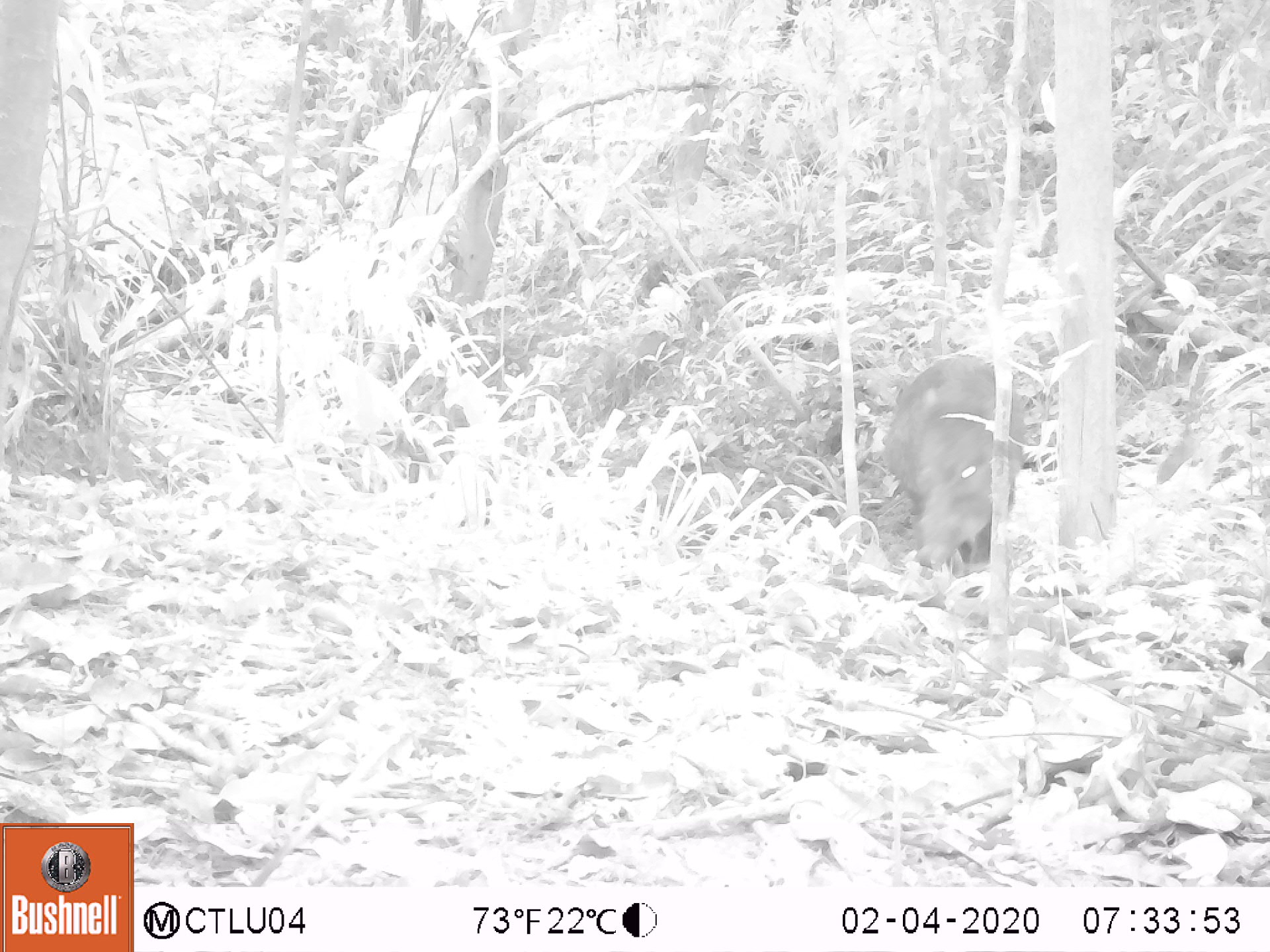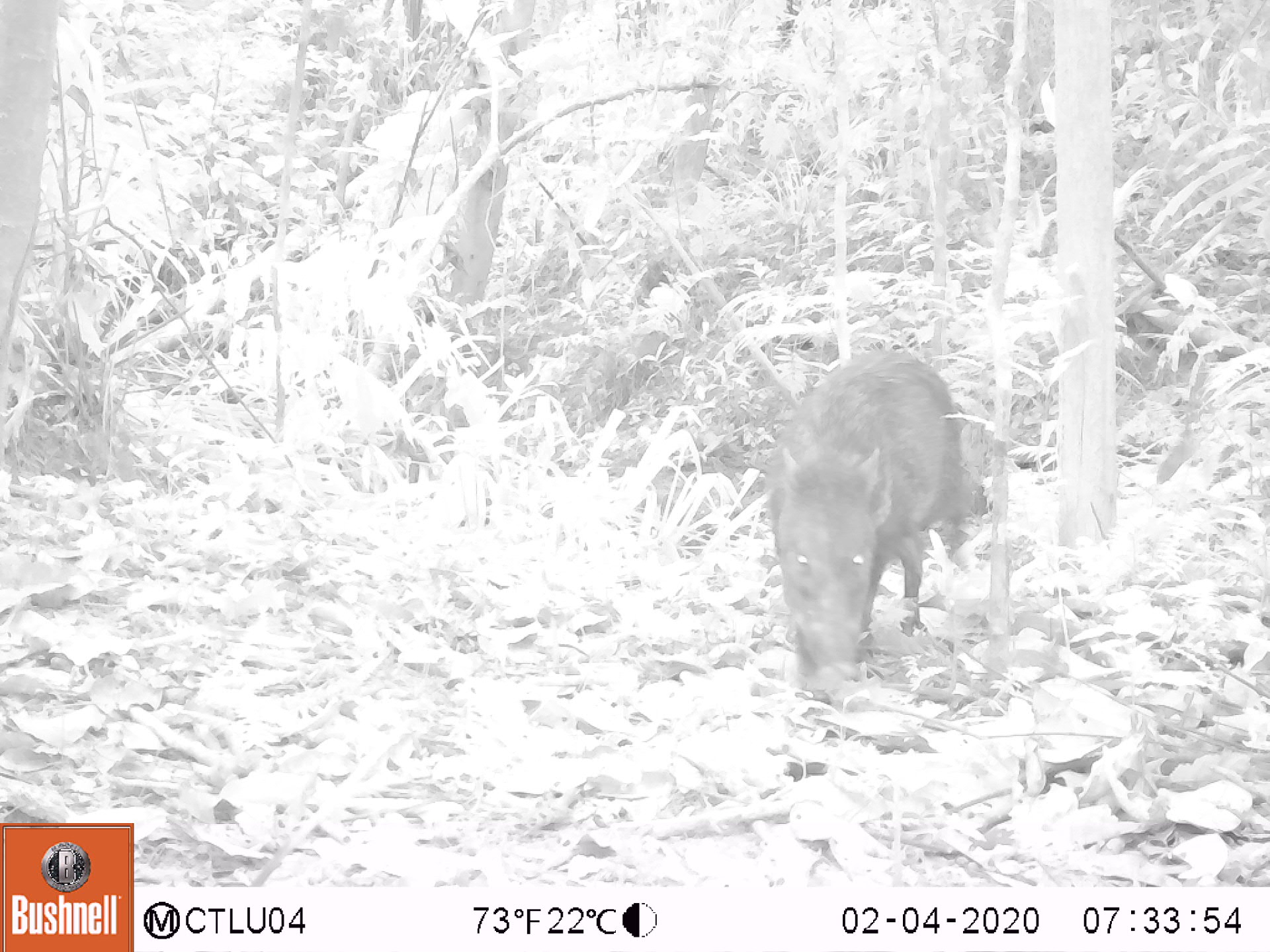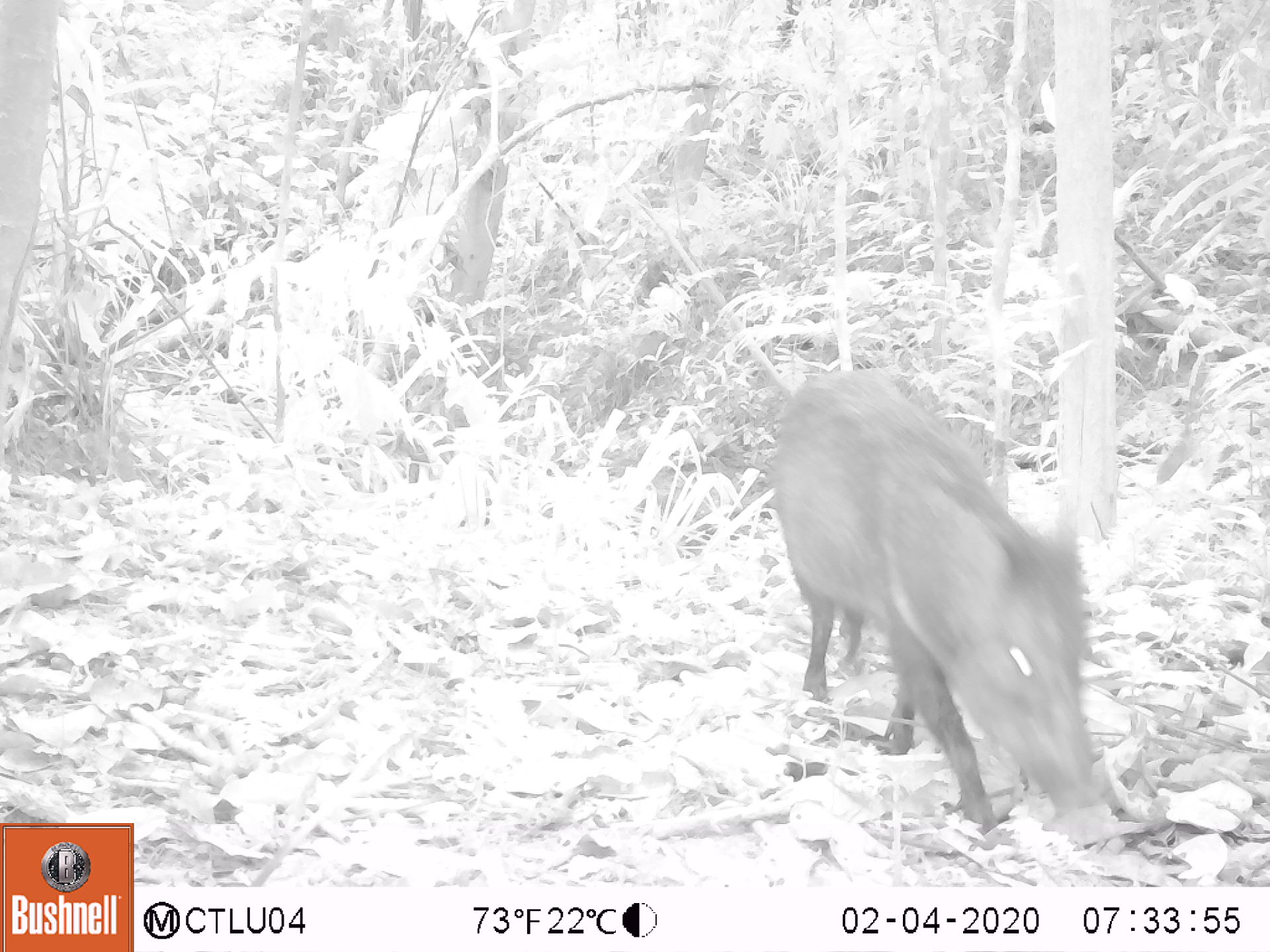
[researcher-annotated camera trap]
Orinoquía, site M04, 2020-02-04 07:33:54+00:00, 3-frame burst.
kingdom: Animalia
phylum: Chordata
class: Mammalia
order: Artiodactyla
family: Tayassuidae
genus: Pecari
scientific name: Pecari tajacu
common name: collared peccary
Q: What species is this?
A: Collared peccary (Pecari tajacu).